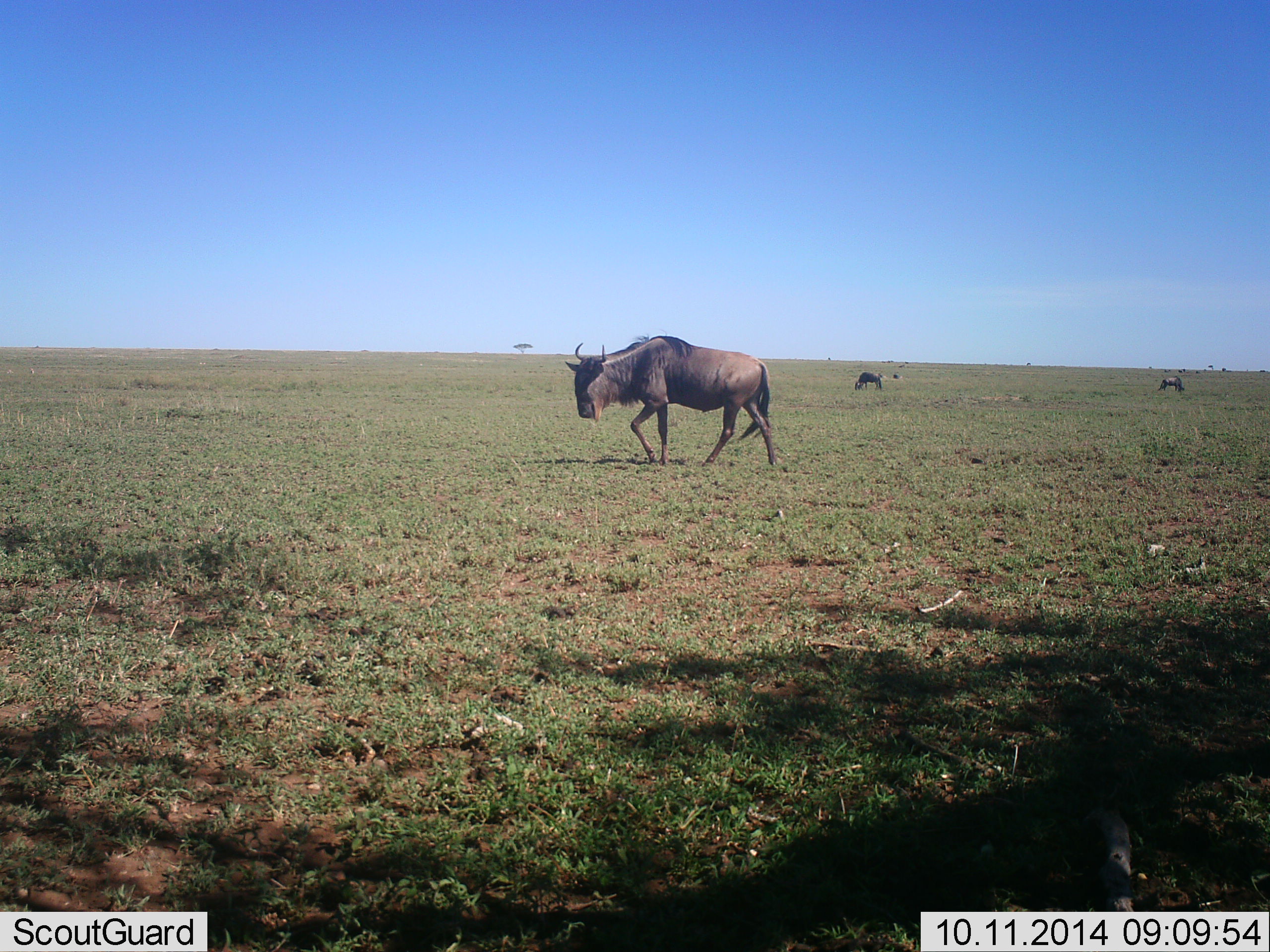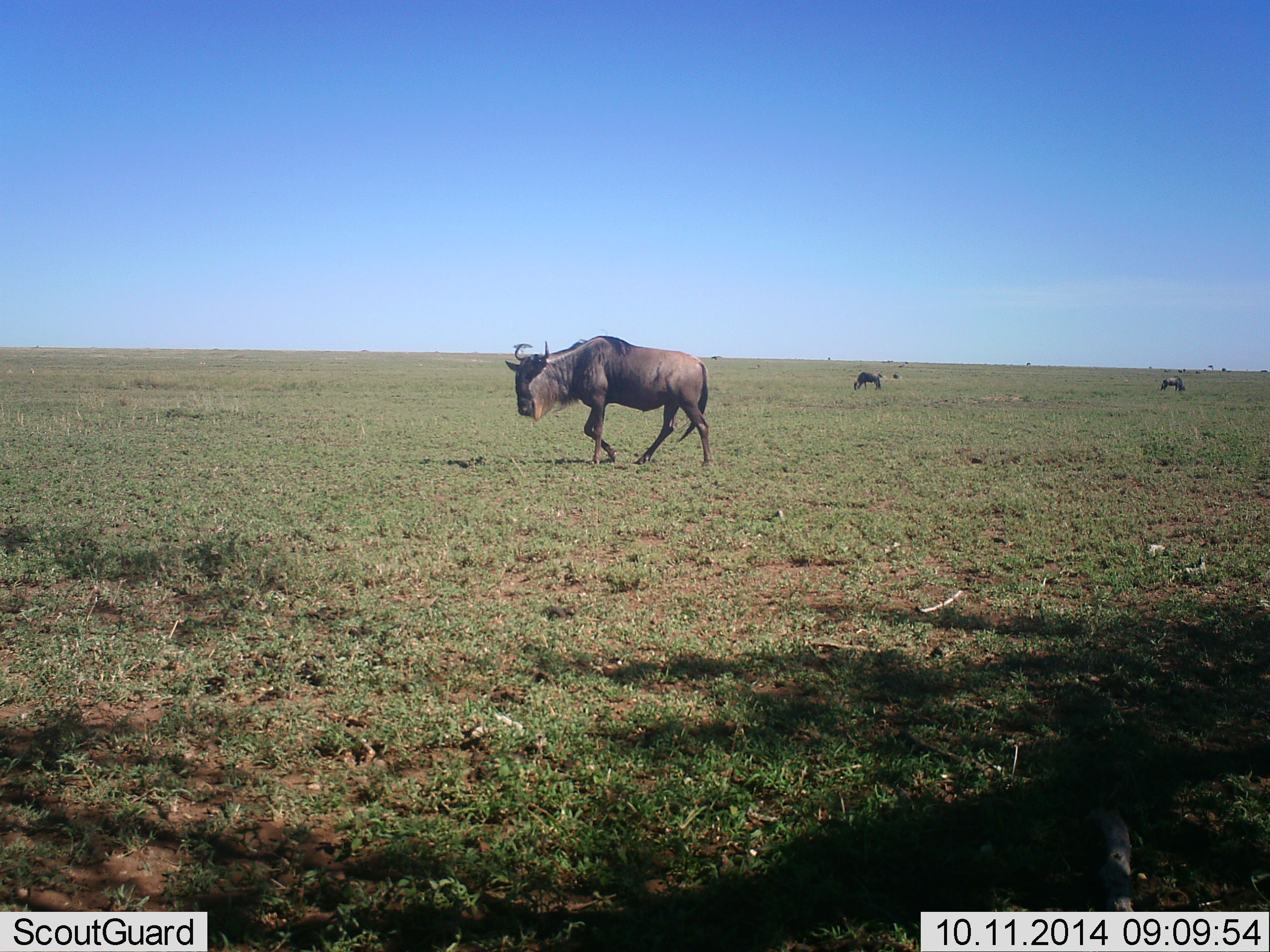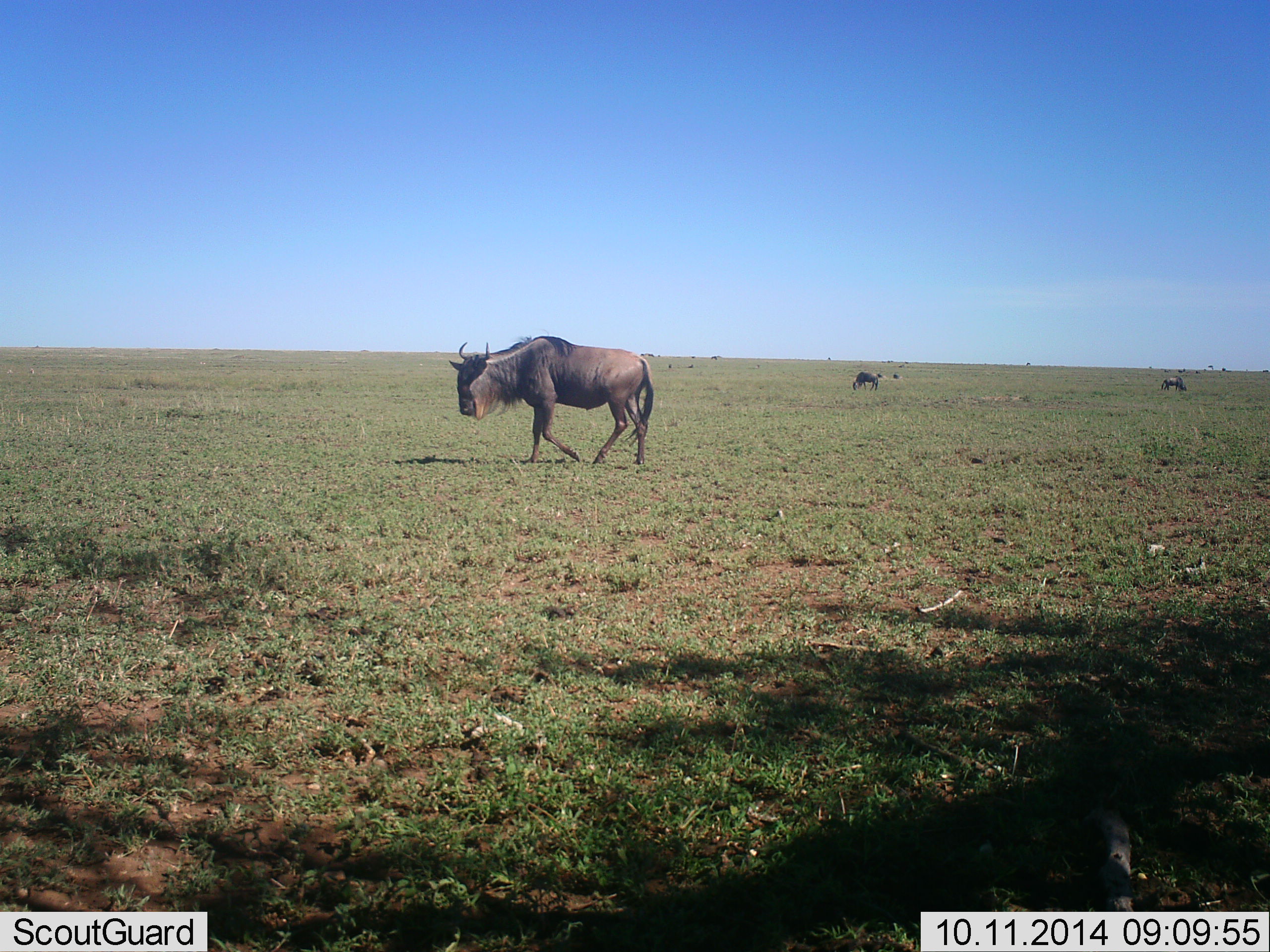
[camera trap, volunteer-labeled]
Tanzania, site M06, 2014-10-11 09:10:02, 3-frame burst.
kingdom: Animalia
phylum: Chordata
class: Mammalia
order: Artiodactyla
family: Bovidae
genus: Connochaetes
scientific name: Connochaetes taurinus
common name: blue wildebeest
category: wildebeest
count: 3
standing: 10%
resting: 0%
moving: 90%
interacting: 0%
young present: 0%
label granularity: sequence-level